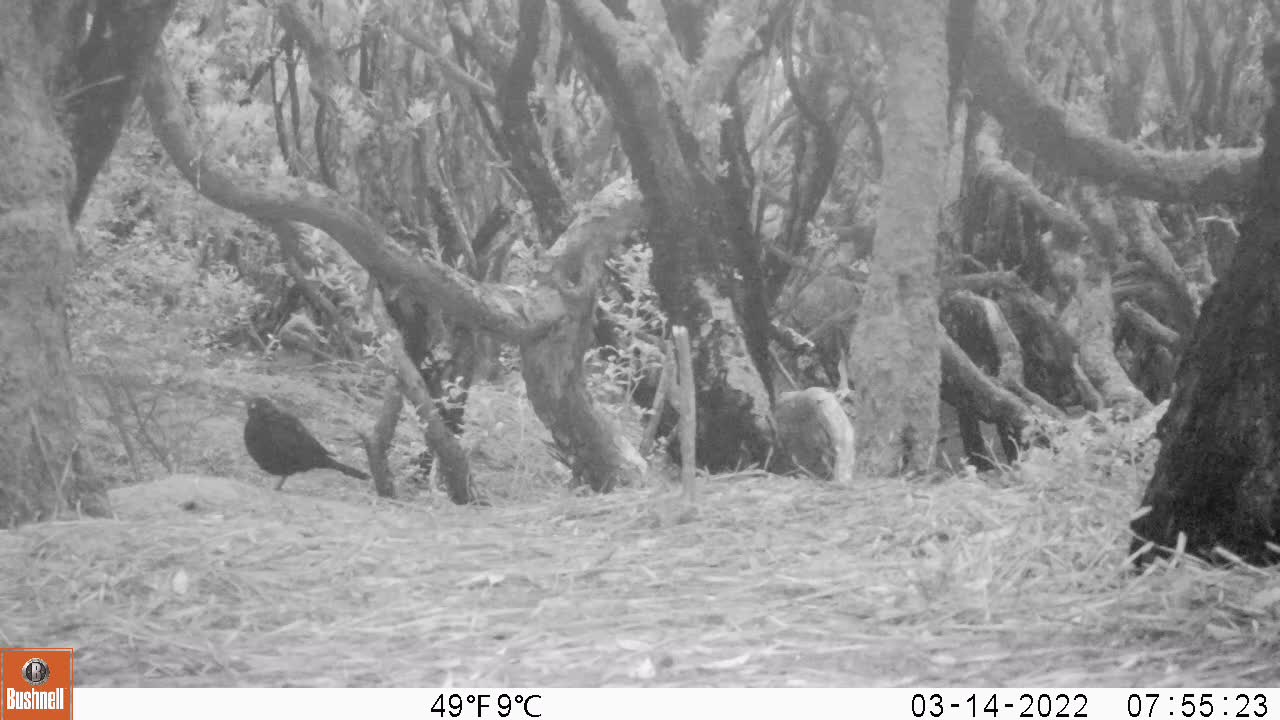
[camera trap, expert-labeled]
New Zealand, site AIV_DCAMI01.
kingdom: Animalia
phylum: Chordata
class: Aves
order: Passeriformes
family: Turdidae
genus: Turdus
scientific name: Turdus merula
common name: eurasian blackbird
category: blackbird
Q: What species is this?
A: Blackbird (eurasian blackbird) (Turdus merula).